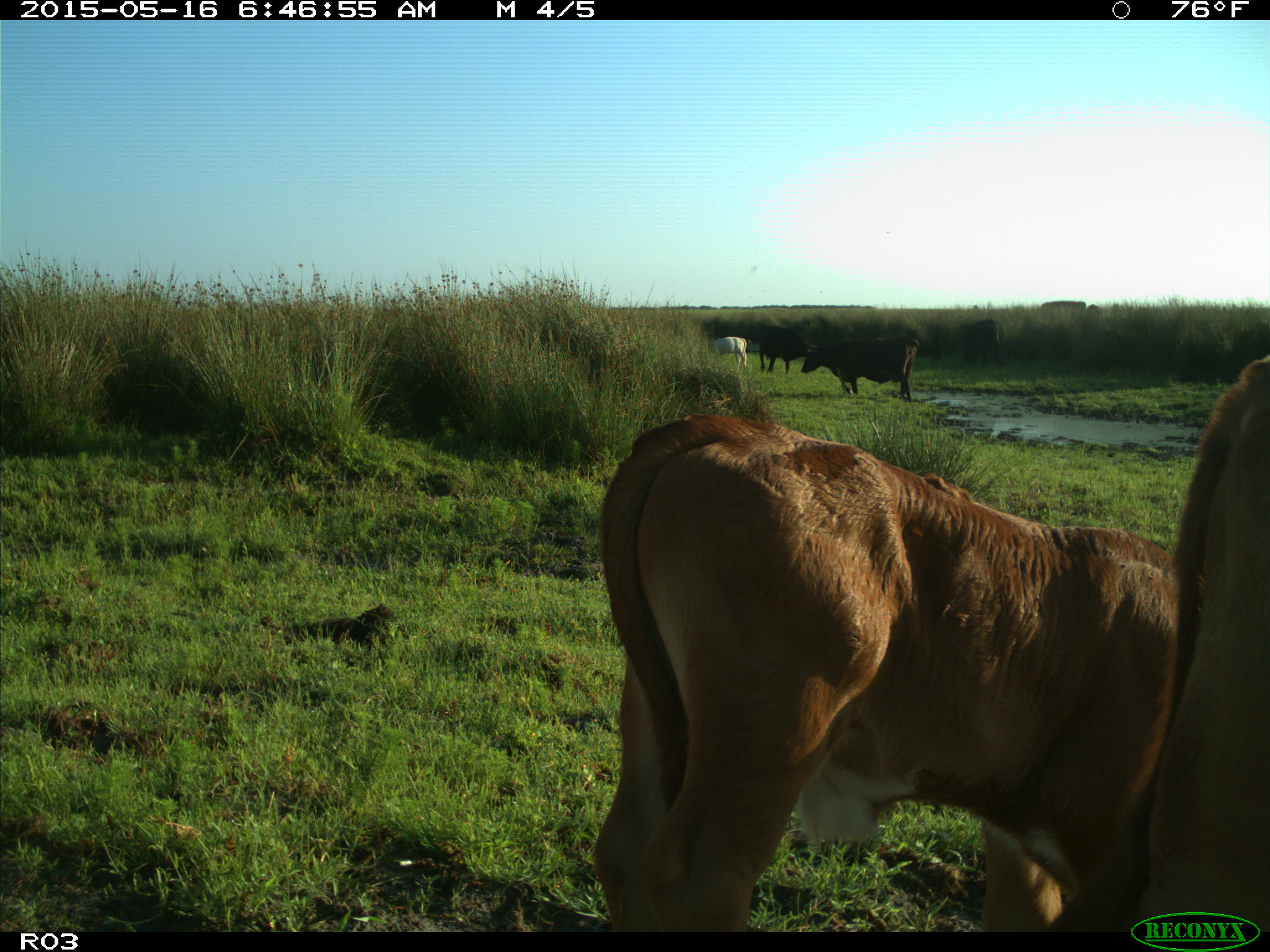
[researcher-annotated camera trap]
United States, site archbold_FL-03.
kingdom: Animalia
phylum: Chordata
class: Mammalia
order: Artiodactyla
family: Bovidae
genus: Bos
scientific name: Bos taurus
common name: domestic cow